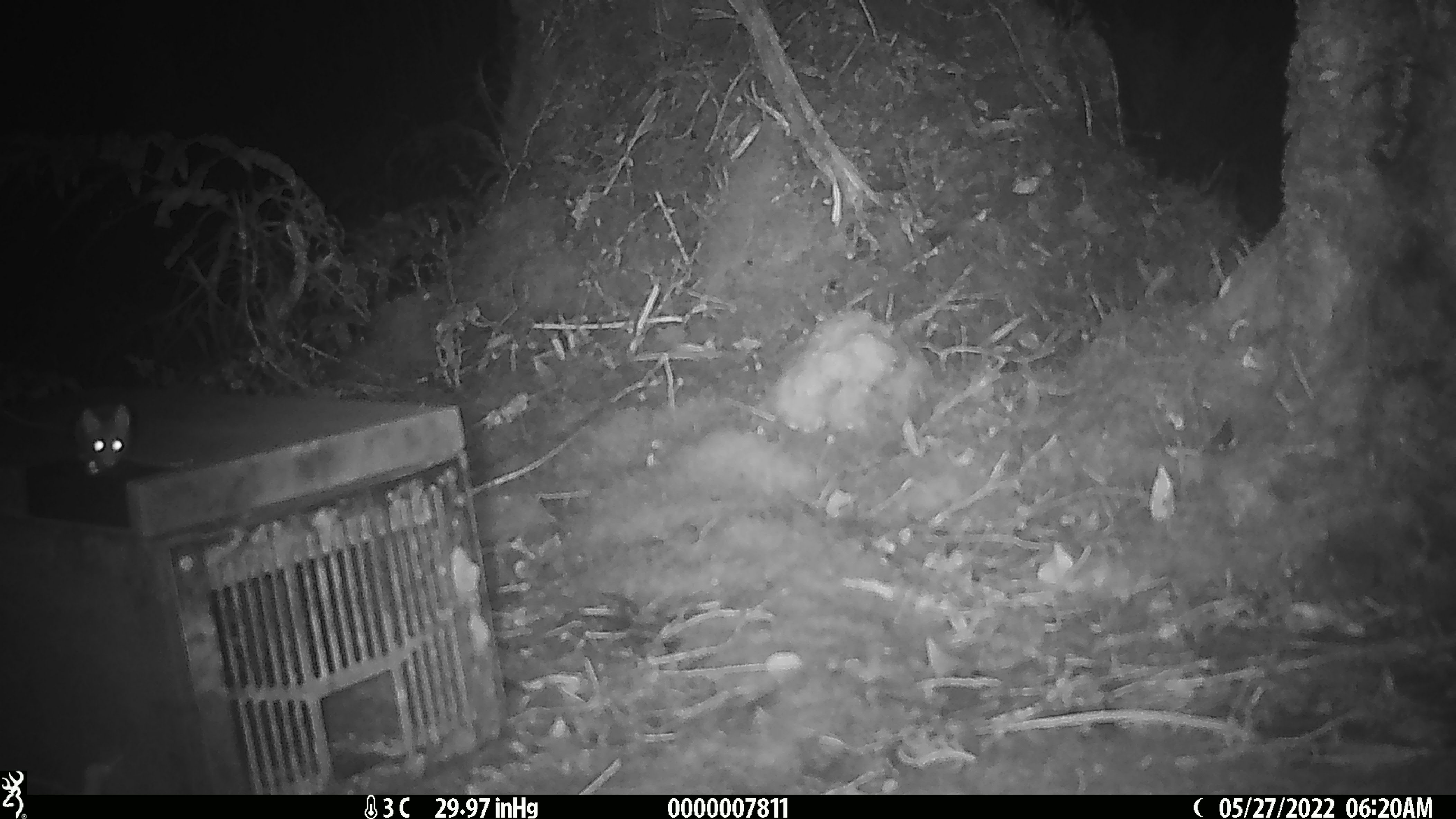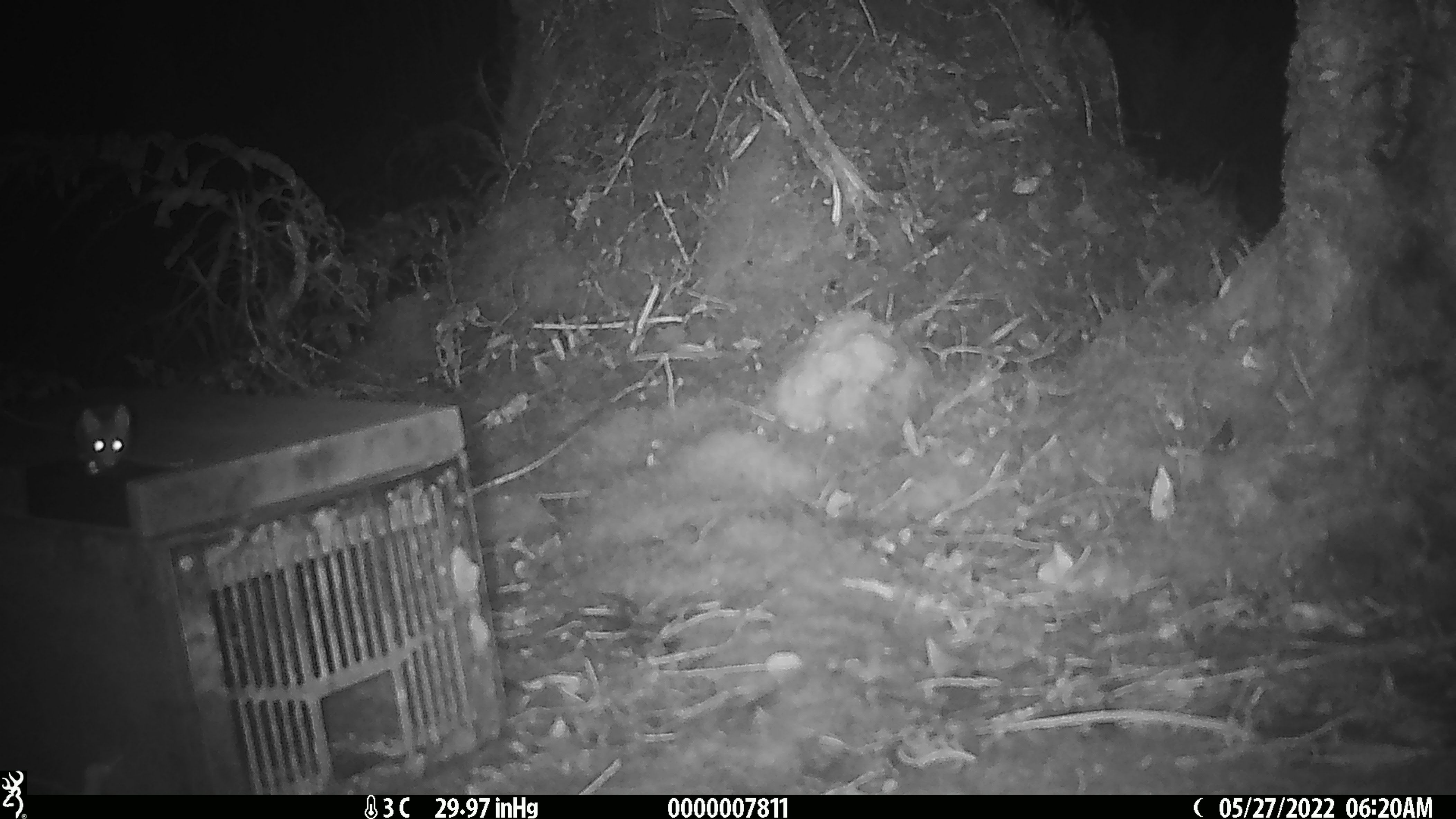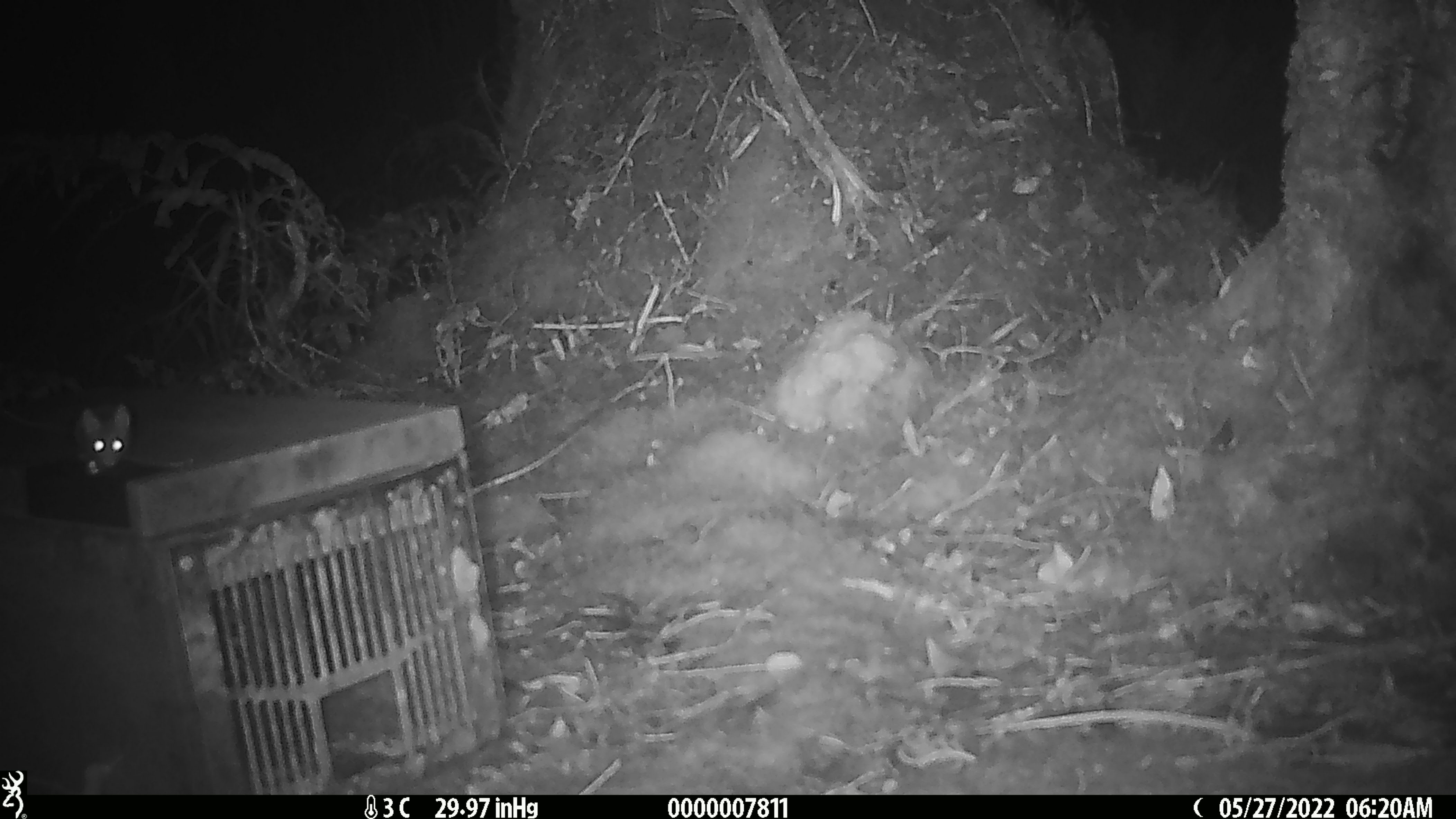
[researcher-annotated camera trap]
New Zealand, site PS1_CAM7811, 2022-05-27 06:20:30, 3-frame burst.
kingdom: Animalia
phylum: Chordata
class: Mammalia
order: Rodentia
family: Muridae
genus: Mus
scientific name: Mus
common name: mouse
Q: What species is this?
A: Mouse (Mus).